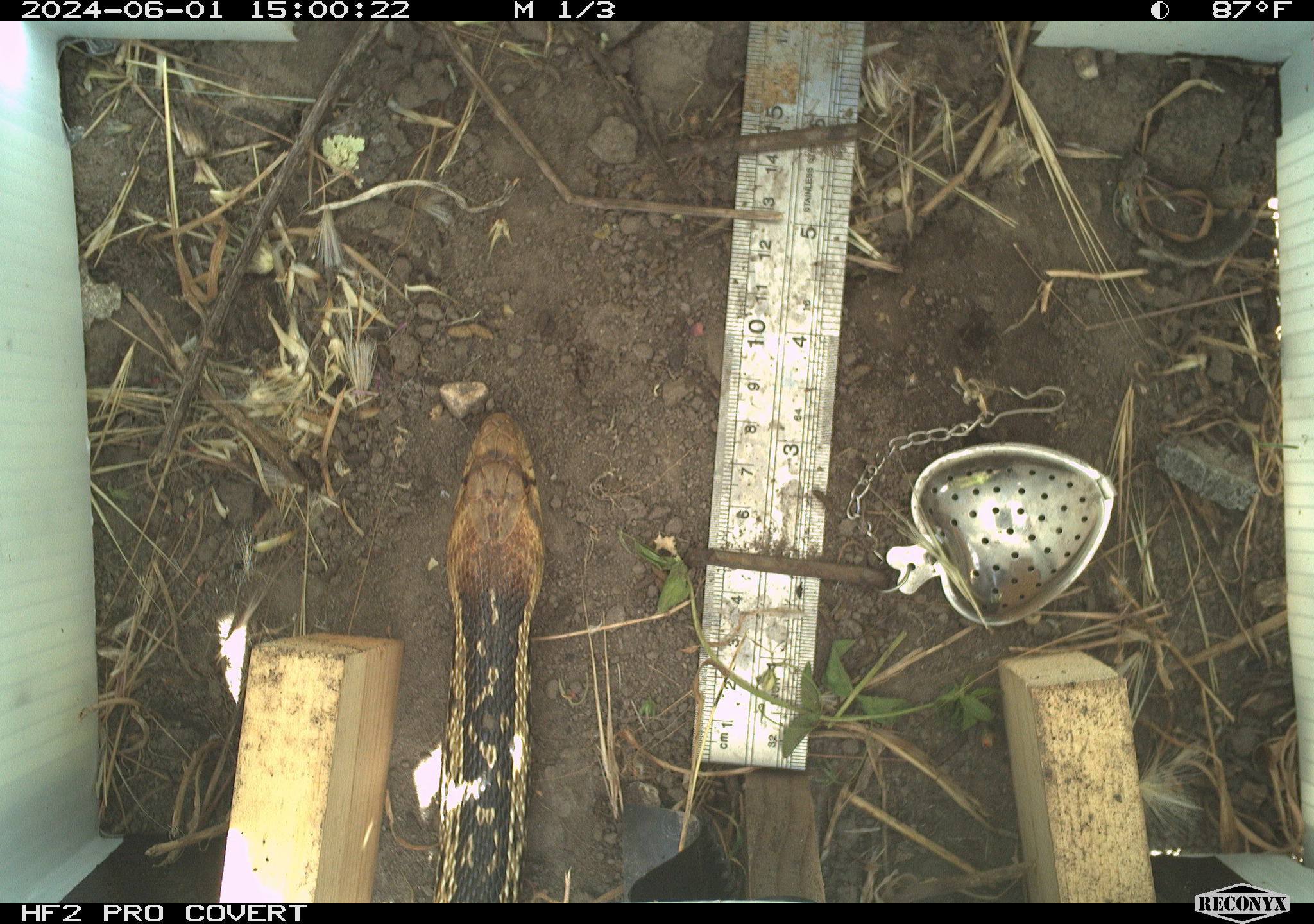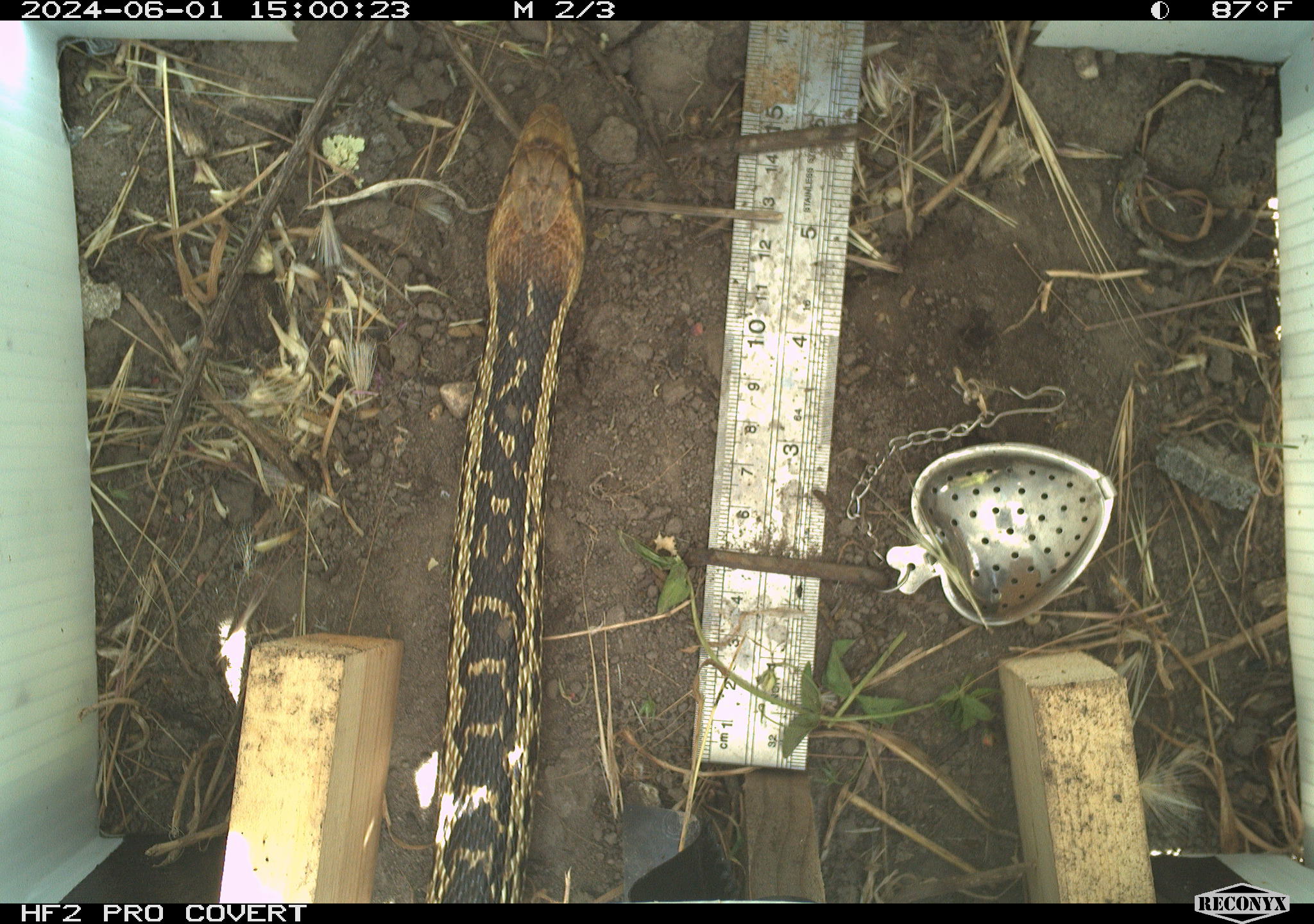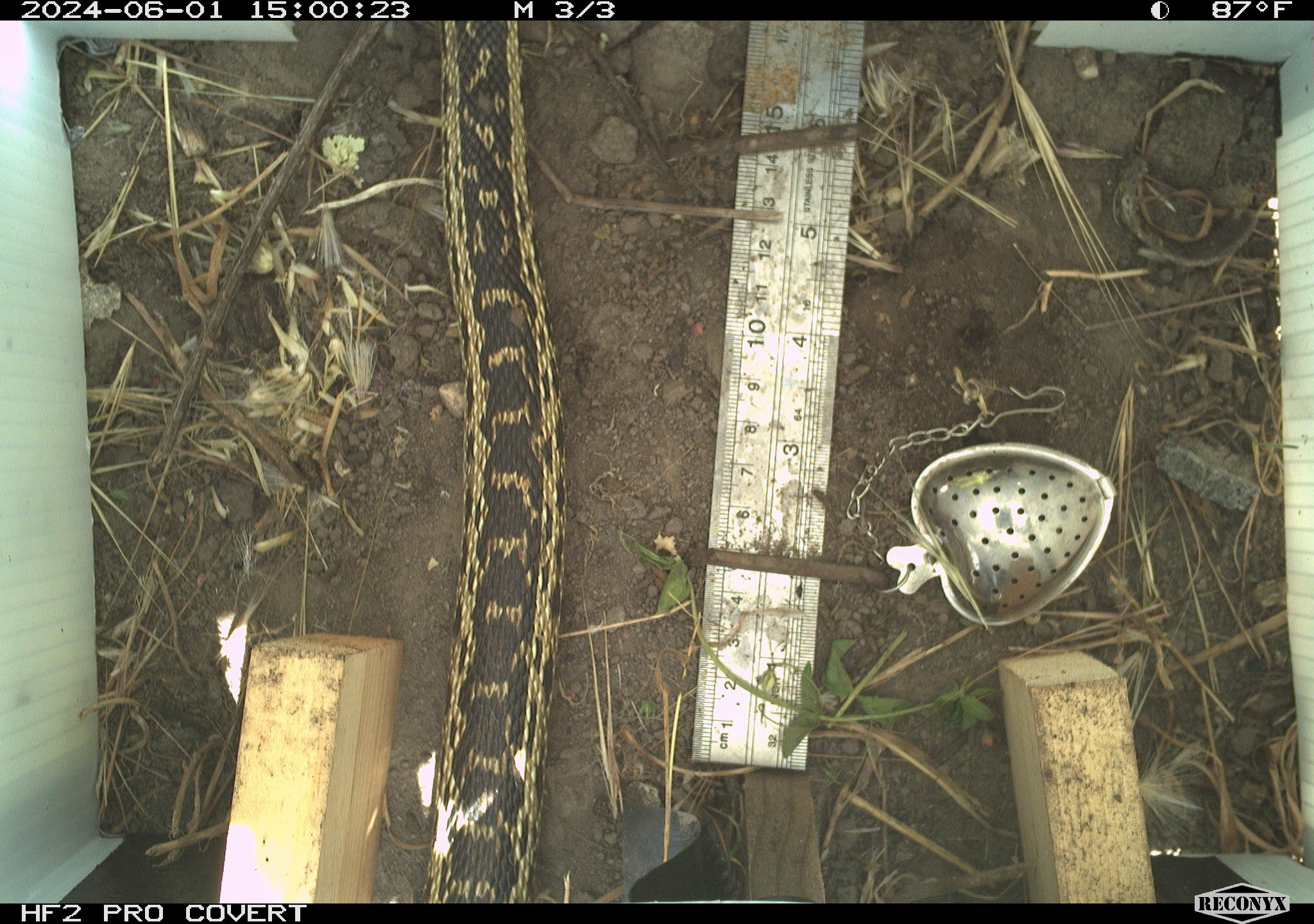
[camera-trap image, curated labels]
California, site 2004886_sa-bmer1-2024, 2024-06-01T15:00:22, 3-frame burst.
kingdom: Animalia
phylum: Chordata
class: Reptilia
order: Squamata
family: Colubridae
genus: Pituophis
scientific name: Pituophis catenifer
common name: gophersnake